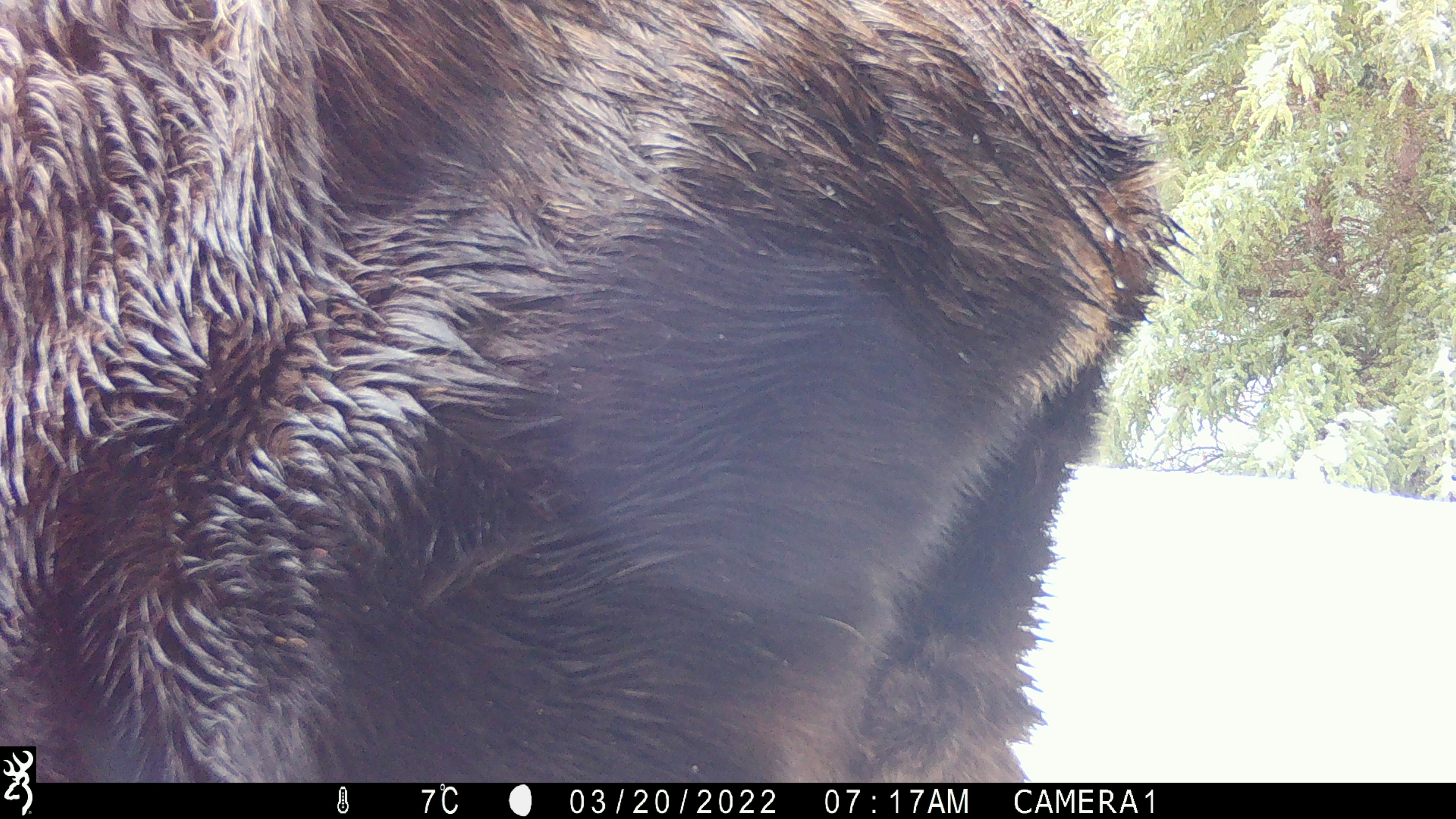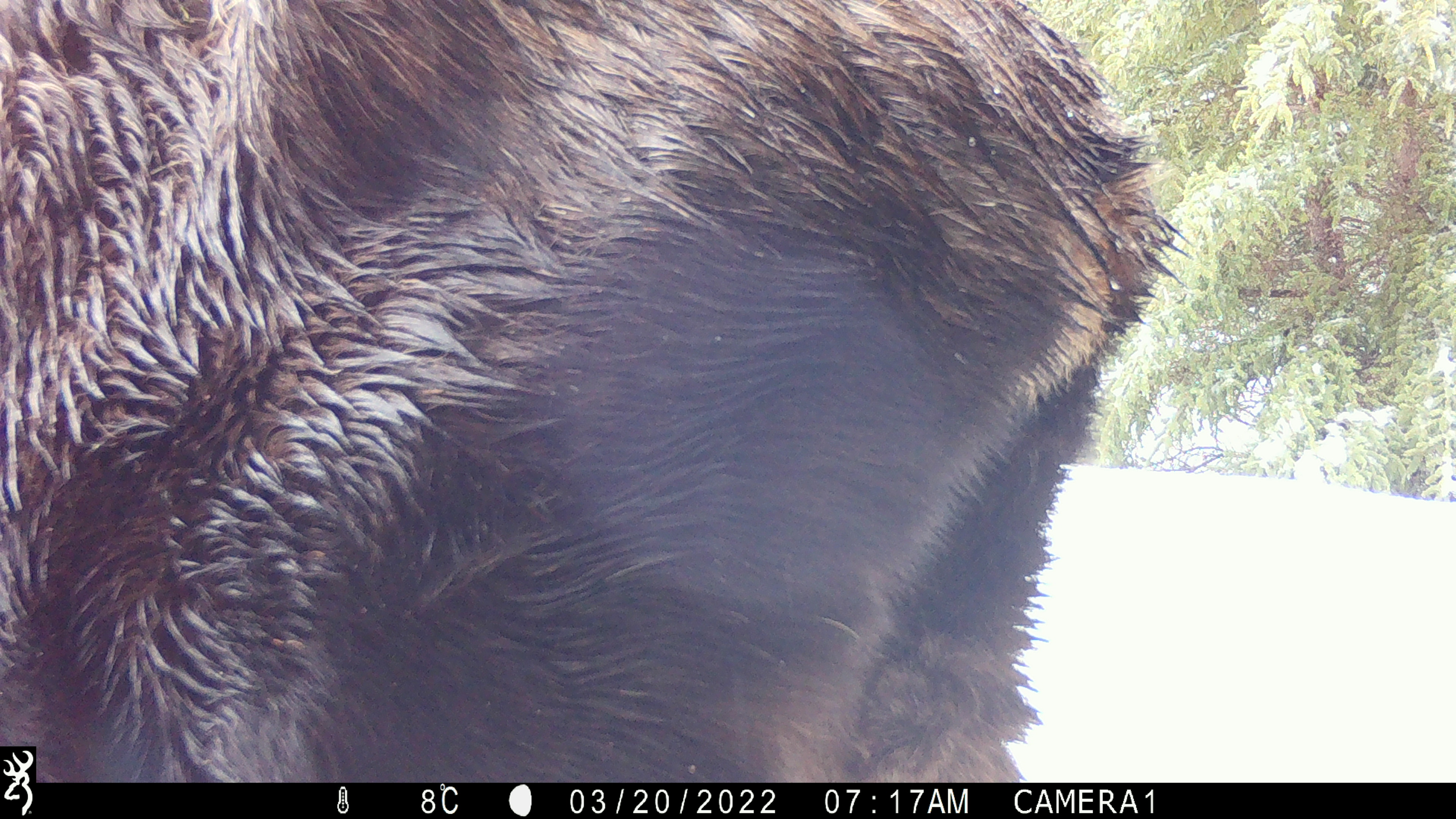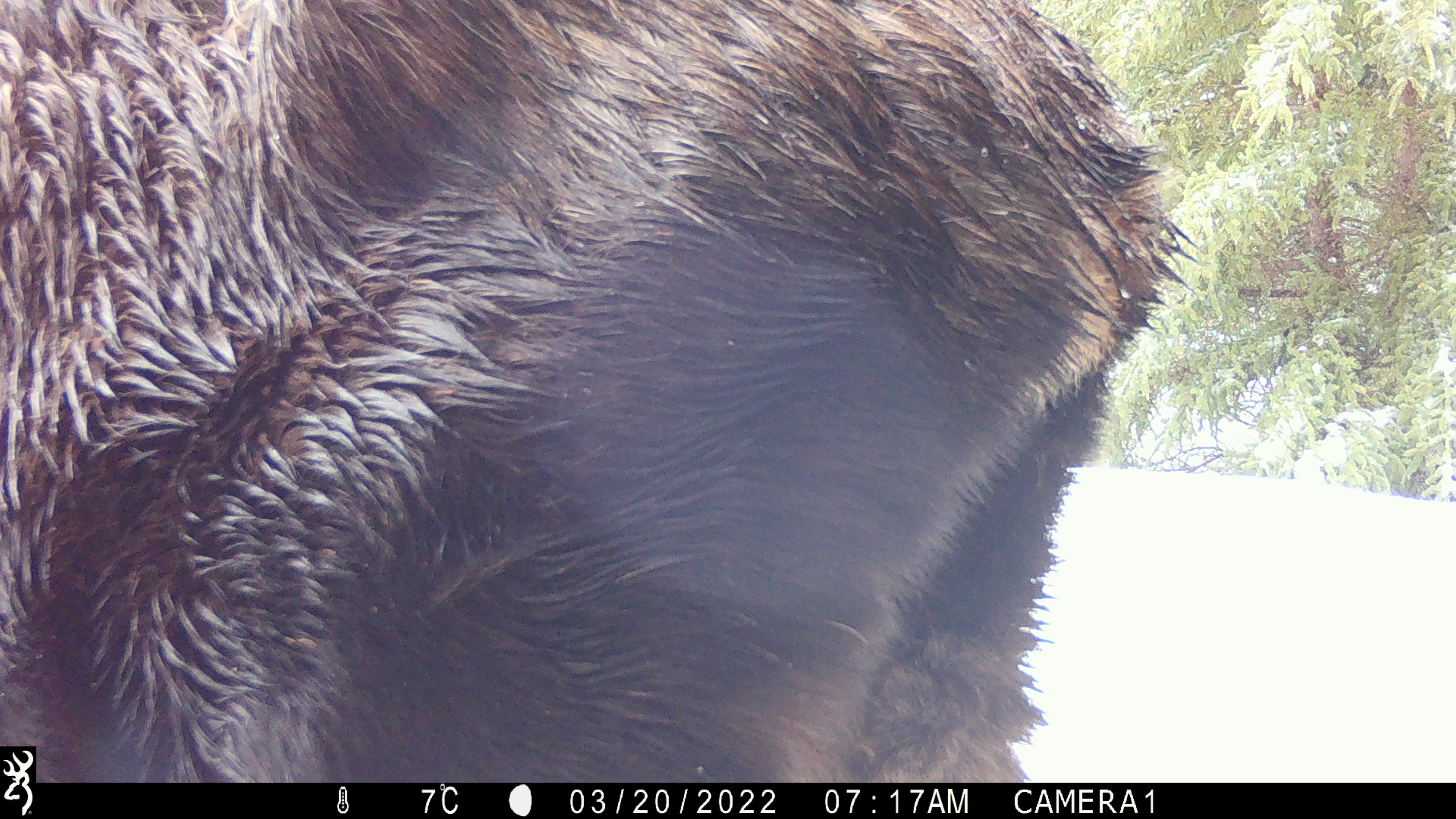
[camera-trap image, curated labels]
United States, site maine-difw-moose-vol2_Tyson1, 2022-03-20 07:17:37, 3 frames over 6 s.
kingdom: Animalia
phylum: Chordata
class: Mammalia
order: Artiodactyla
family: Cervidae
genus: Alces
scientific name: Alces alces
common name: moose